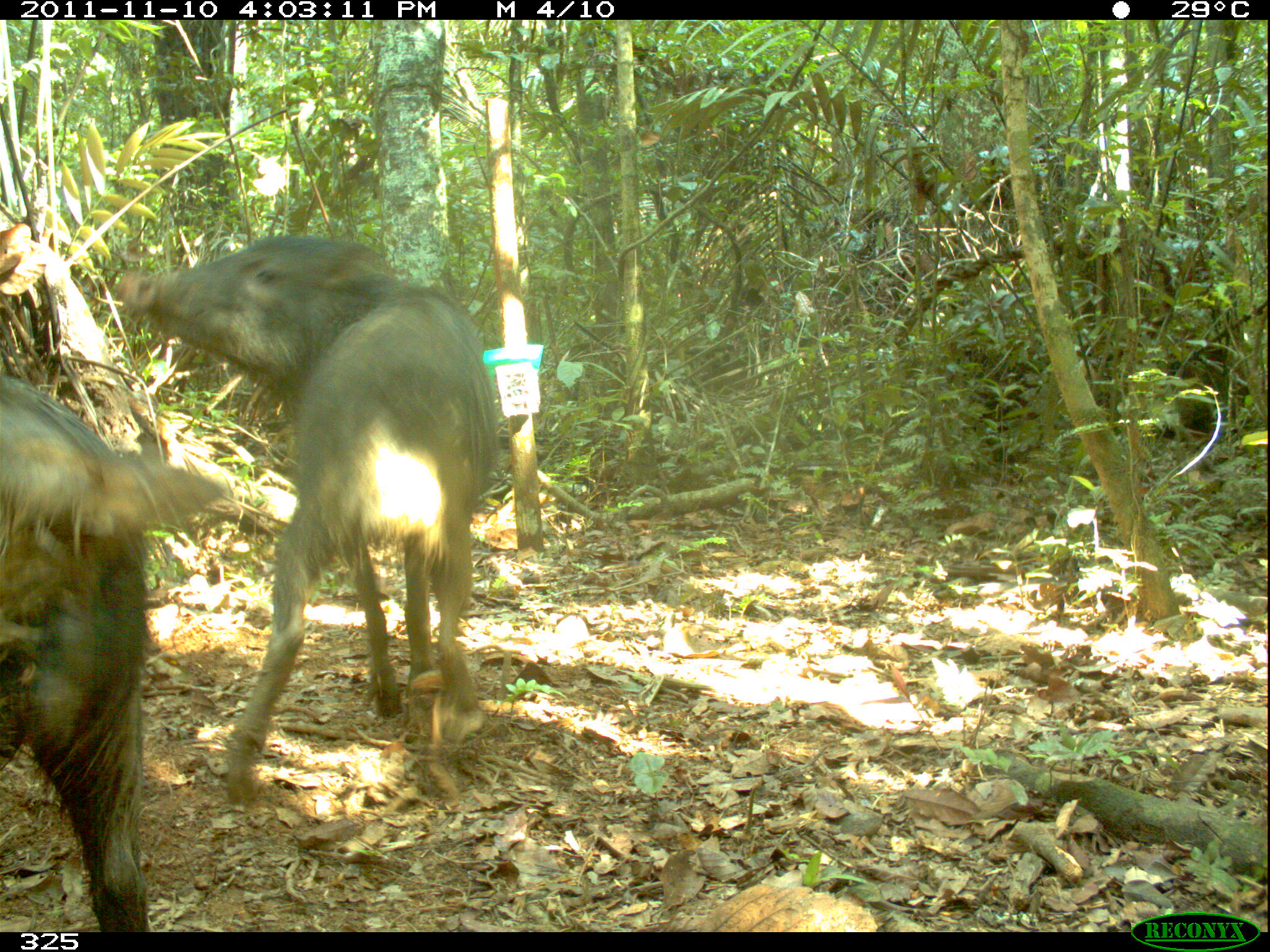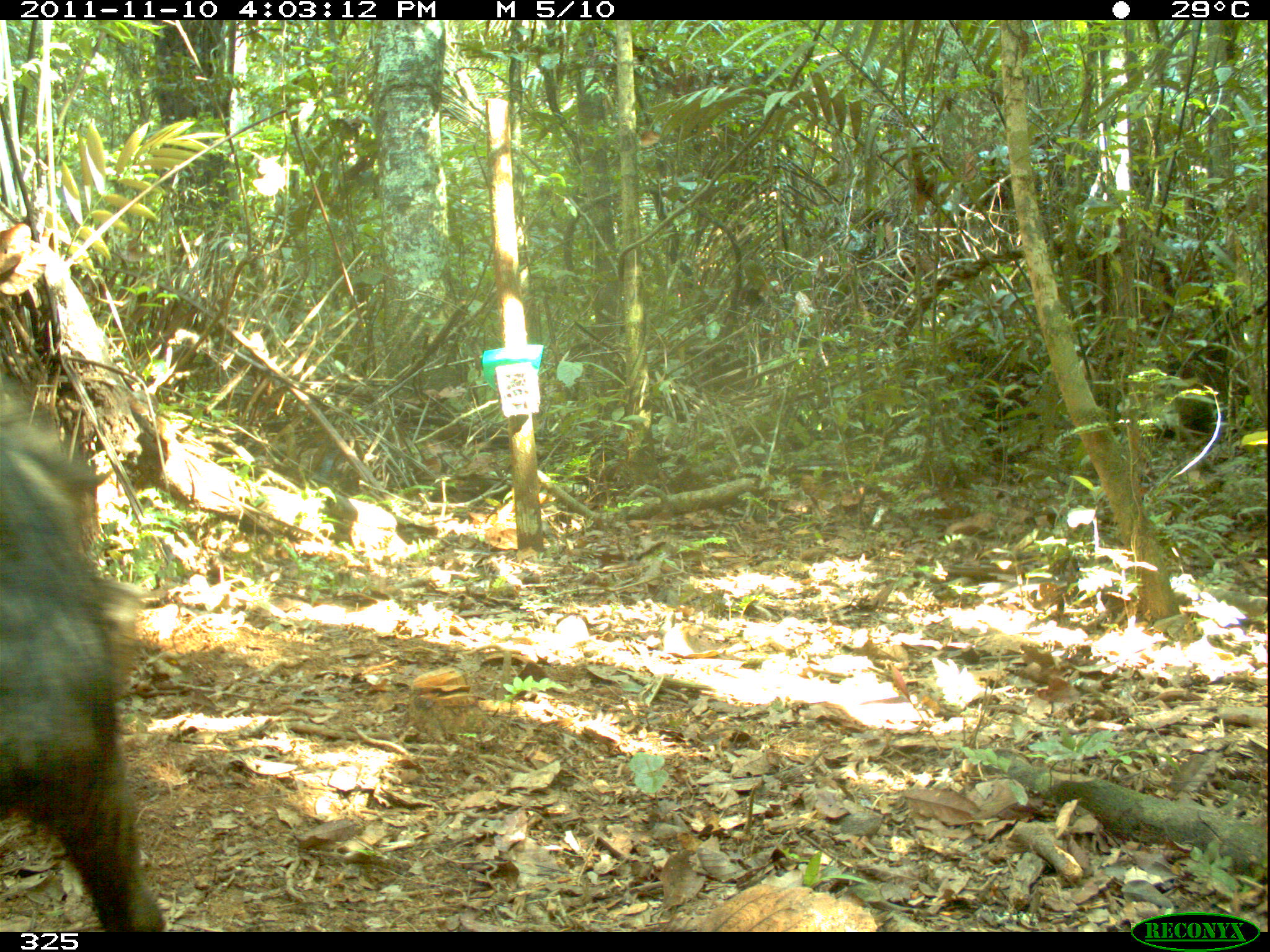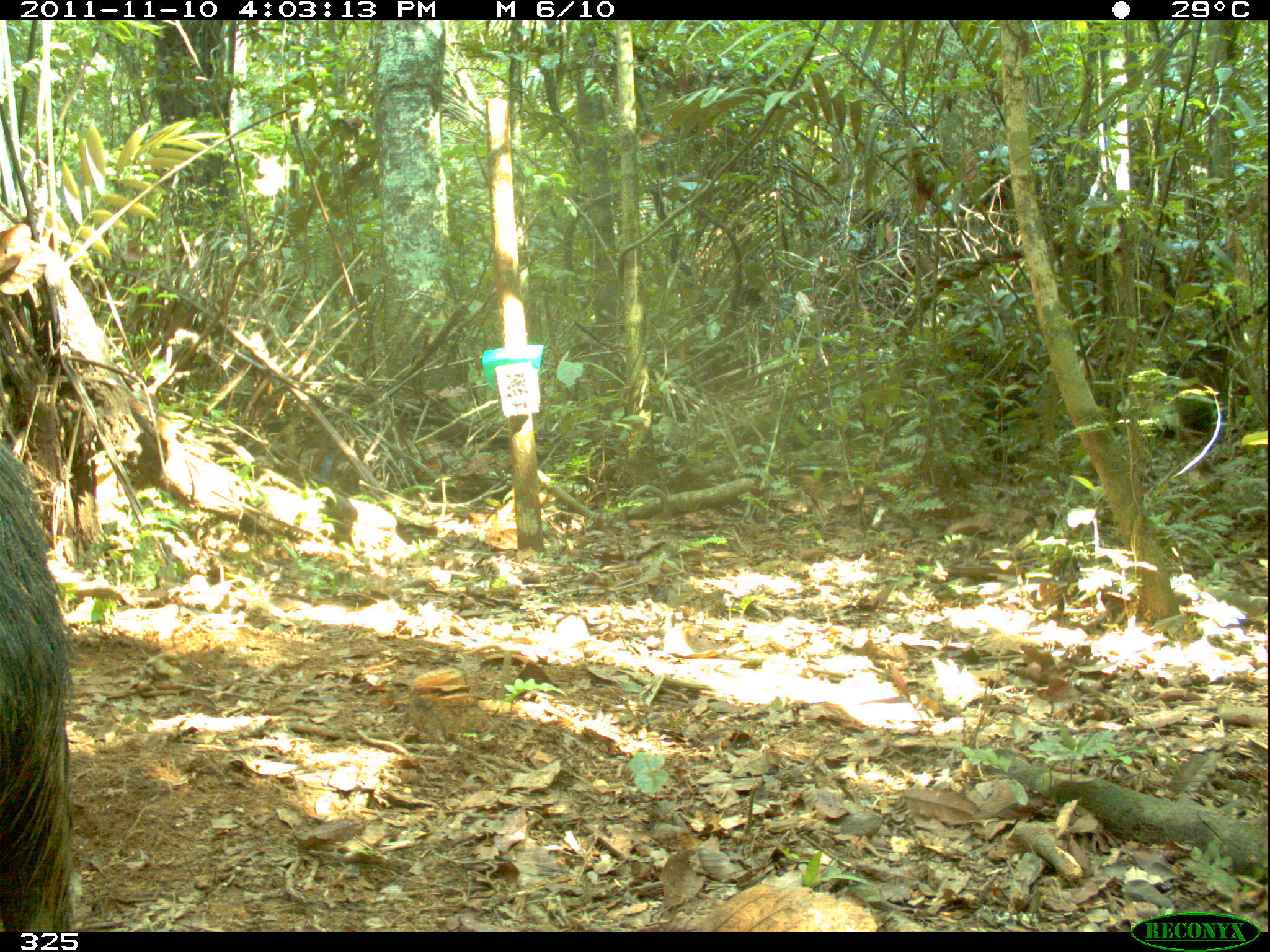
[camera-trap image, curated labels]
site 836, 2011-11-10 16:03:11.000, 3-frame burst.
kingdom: Animalia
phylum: Chordata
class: Mammalia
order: Artiodactyla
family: Tayassuidae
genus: Tayassu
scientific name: Tayassu pecari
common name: white-lipped peccary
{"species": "Tayassu pecari (white-lipped peccary)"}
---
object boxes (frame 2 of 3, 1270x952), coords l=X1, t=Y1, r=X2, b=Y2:
tayassu pecari: l=1, t=367, r=165, b=930